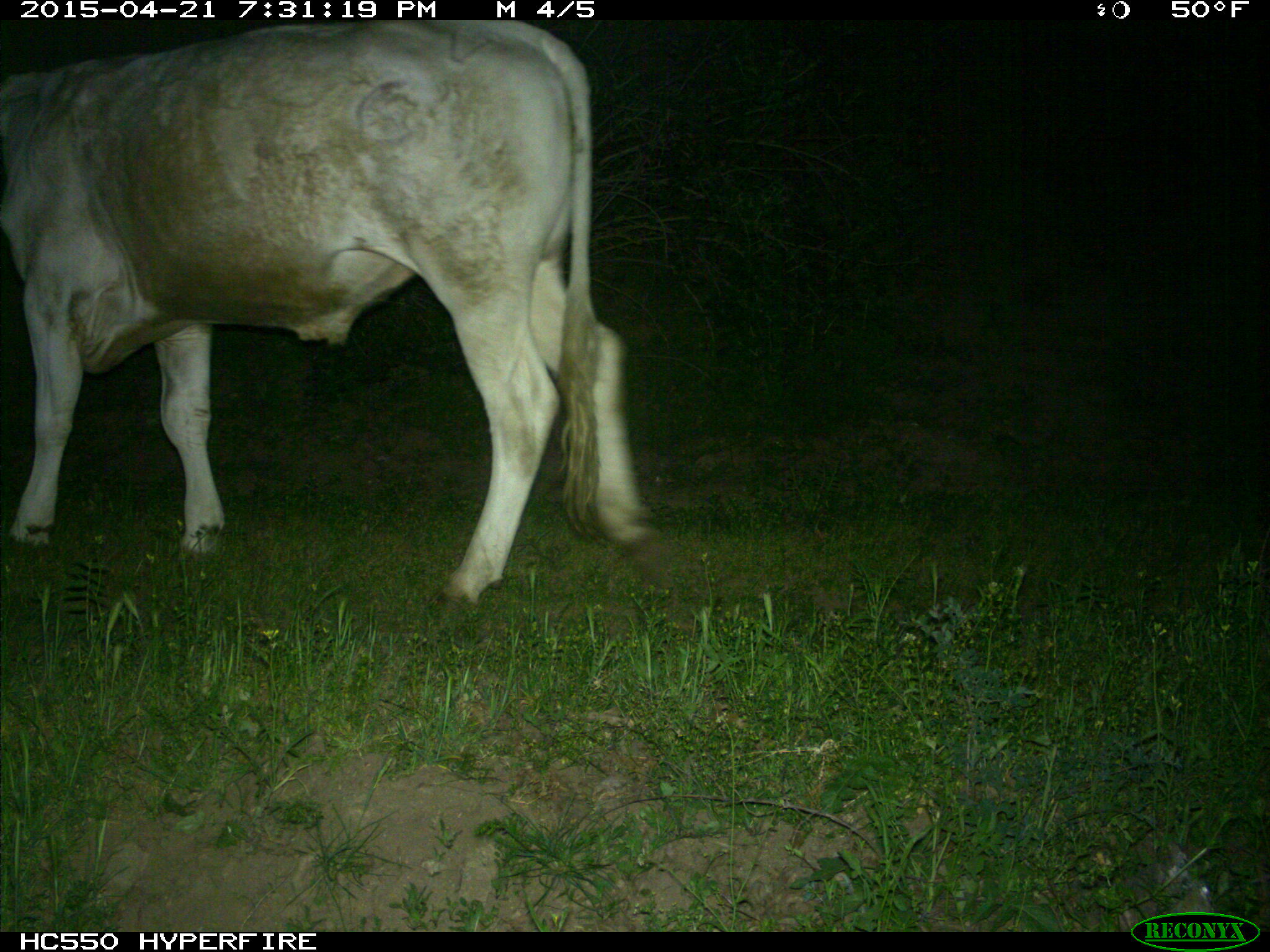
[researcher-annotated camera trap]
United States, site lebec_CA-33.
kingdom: Animalia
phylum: Chordata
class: Mammalia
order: Artiodactyla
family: Bovidae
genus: Bos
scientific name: Bos taurus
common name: domestic cow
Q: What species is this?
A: Bos taurus (domestic cow).